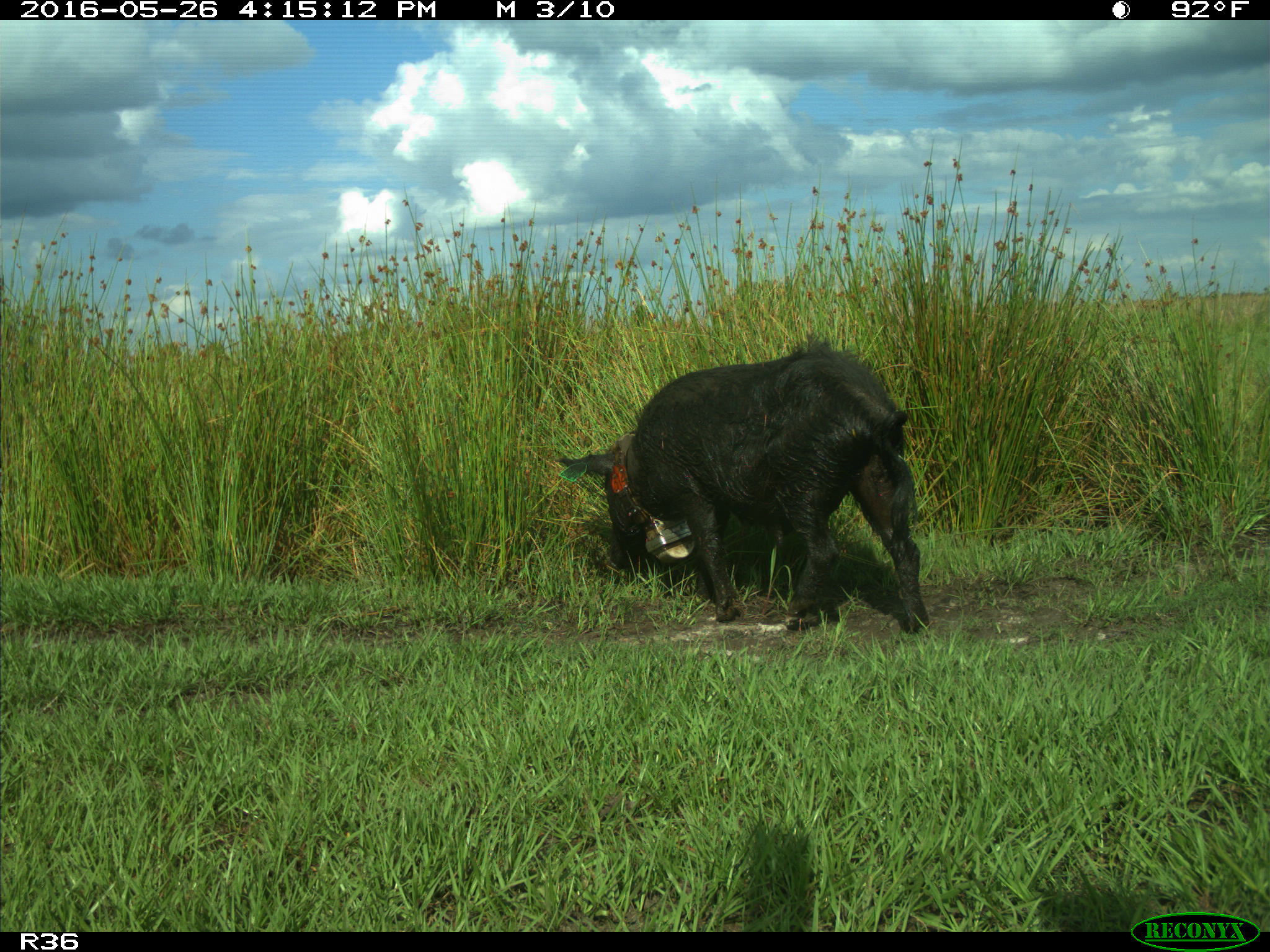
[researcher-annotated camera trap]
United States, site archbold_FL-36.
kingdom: Animalia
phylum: Chordata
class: Mammalia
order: Artiodactyla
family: Suidae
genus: Sus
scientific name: Sus scrofa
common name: wild boar